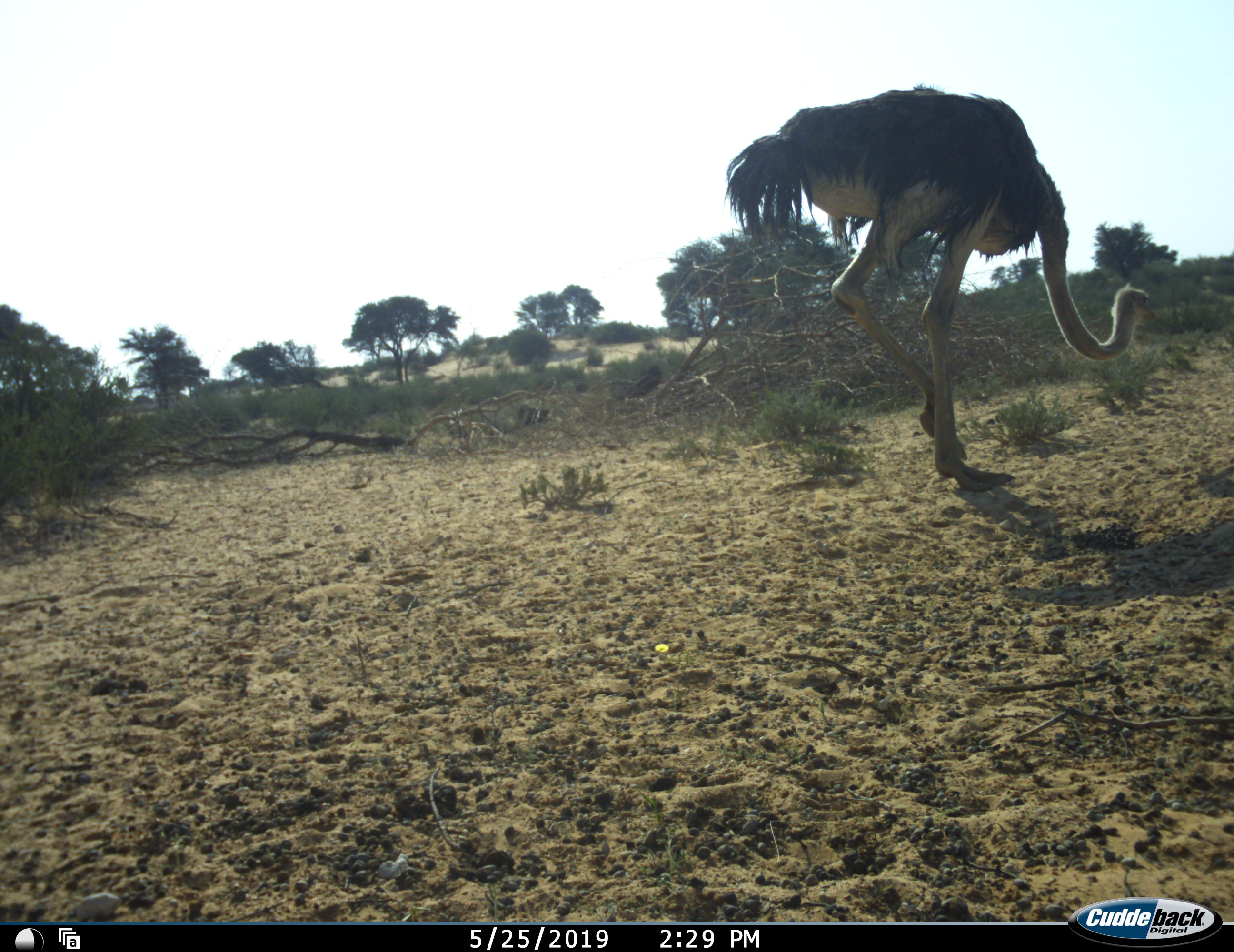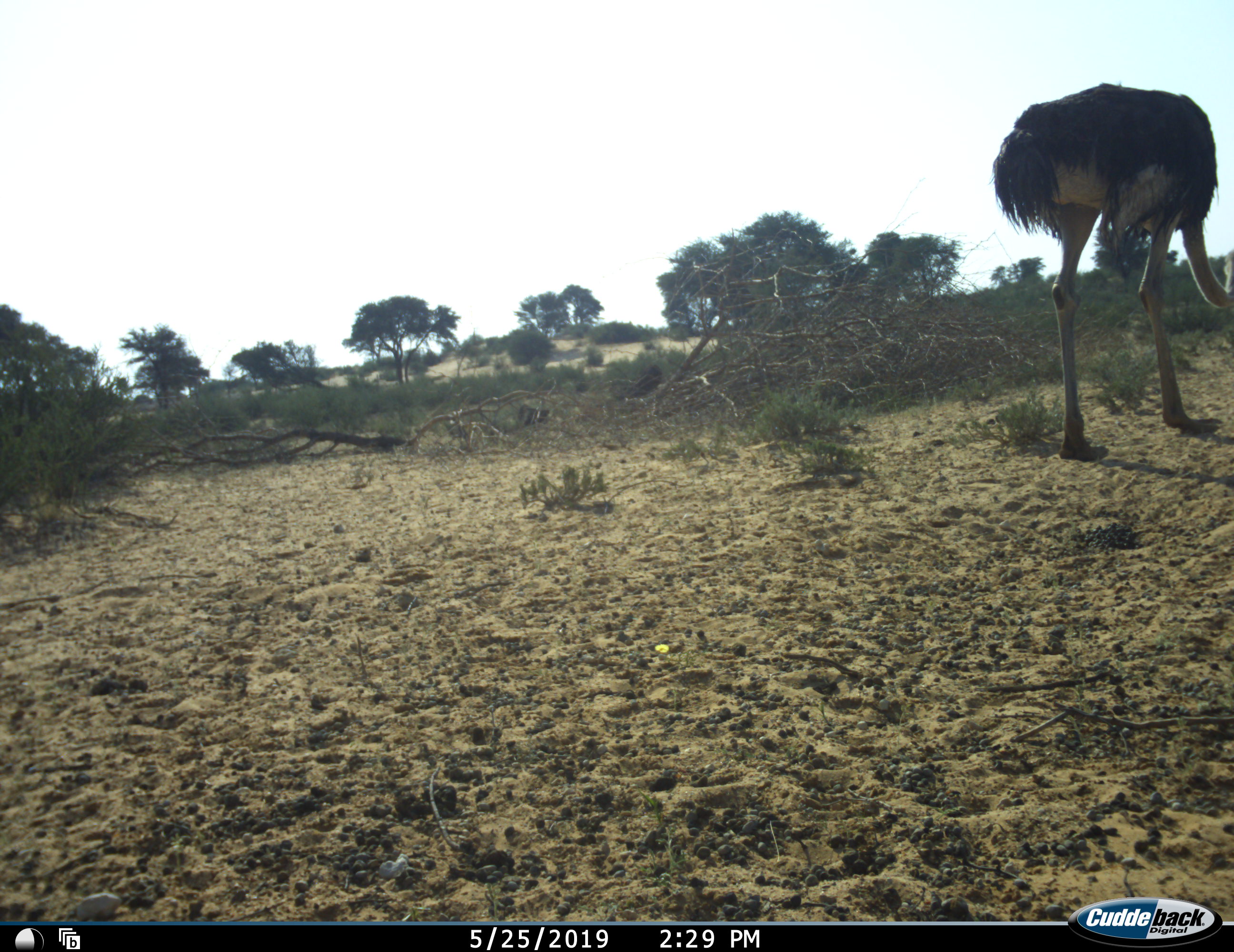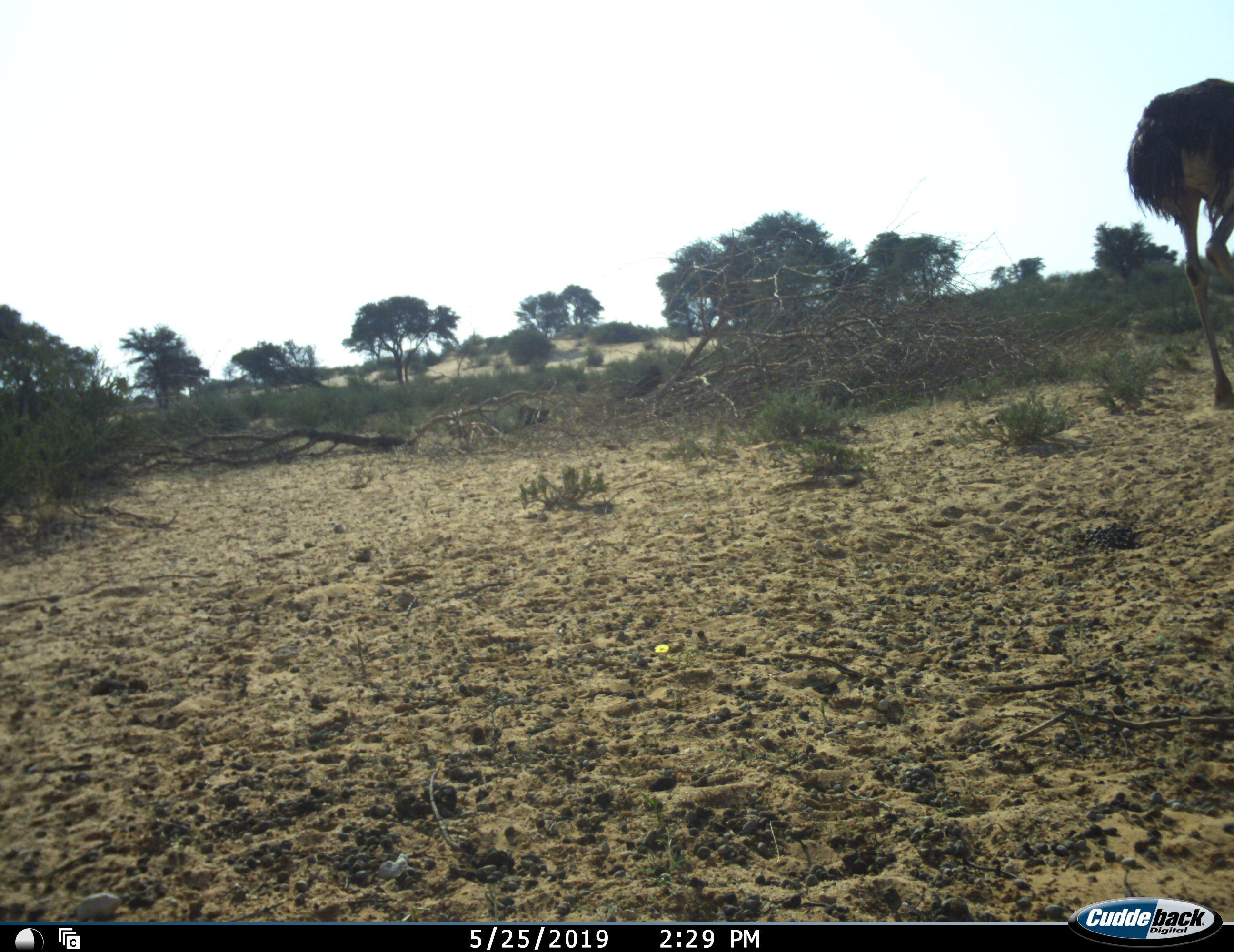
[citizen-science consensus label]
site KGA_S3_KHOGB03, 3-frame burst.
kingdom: Animalia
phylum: Chordata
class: Aves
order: Struthioniformes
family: Struthionidae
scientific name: Struthionidae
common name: ostrich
Ostrich (Struthionidae), count 1. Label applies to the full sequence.